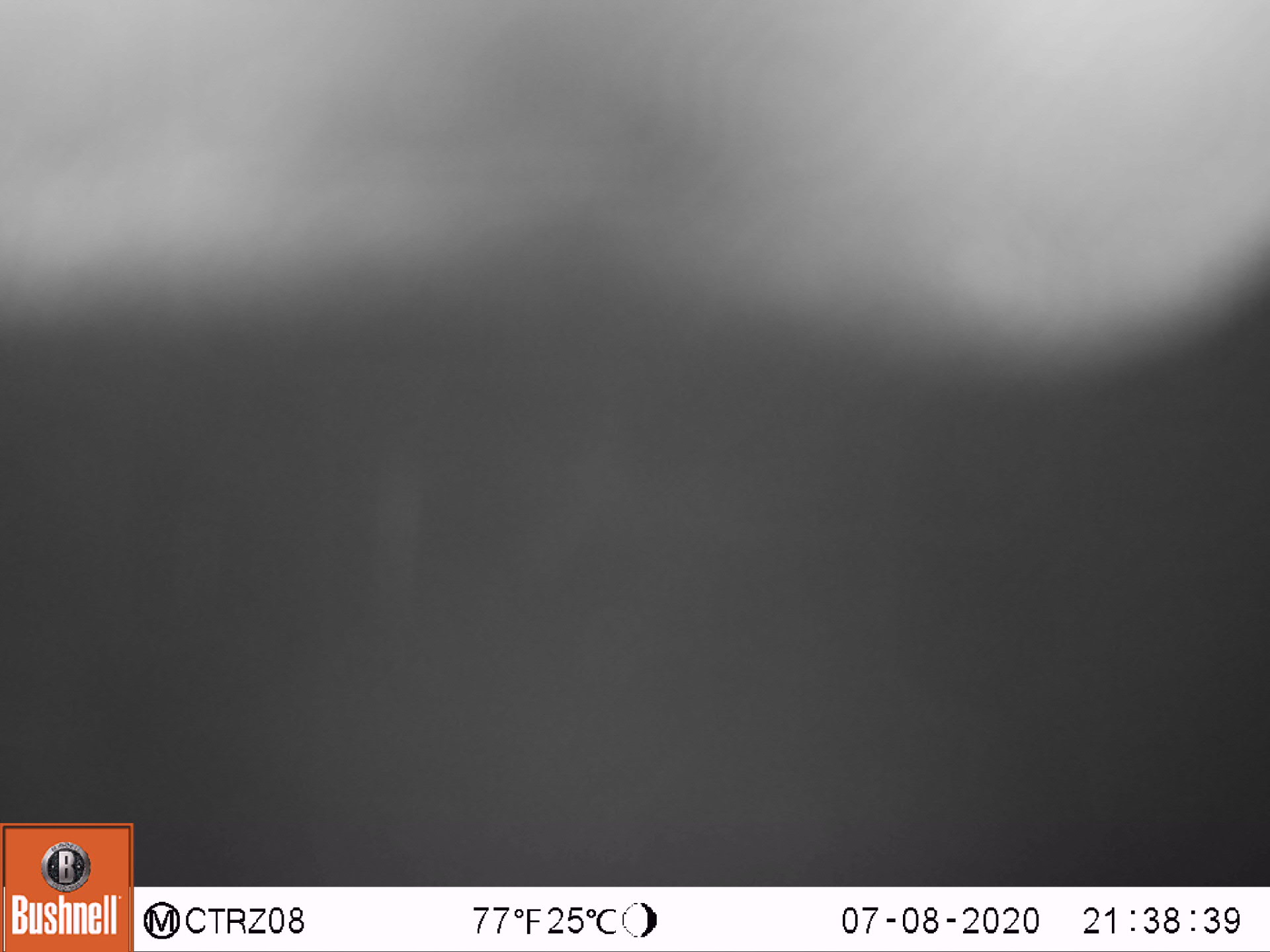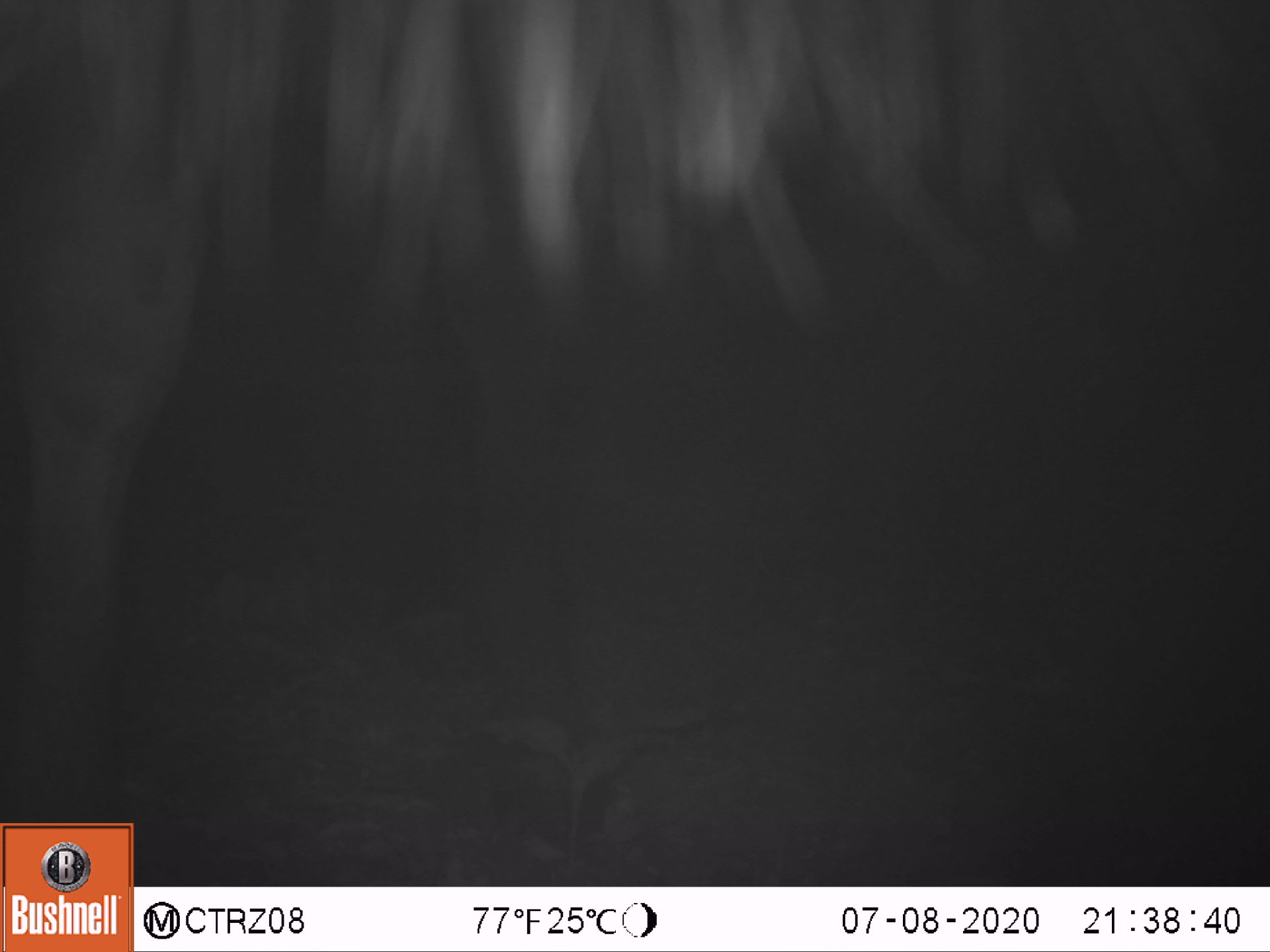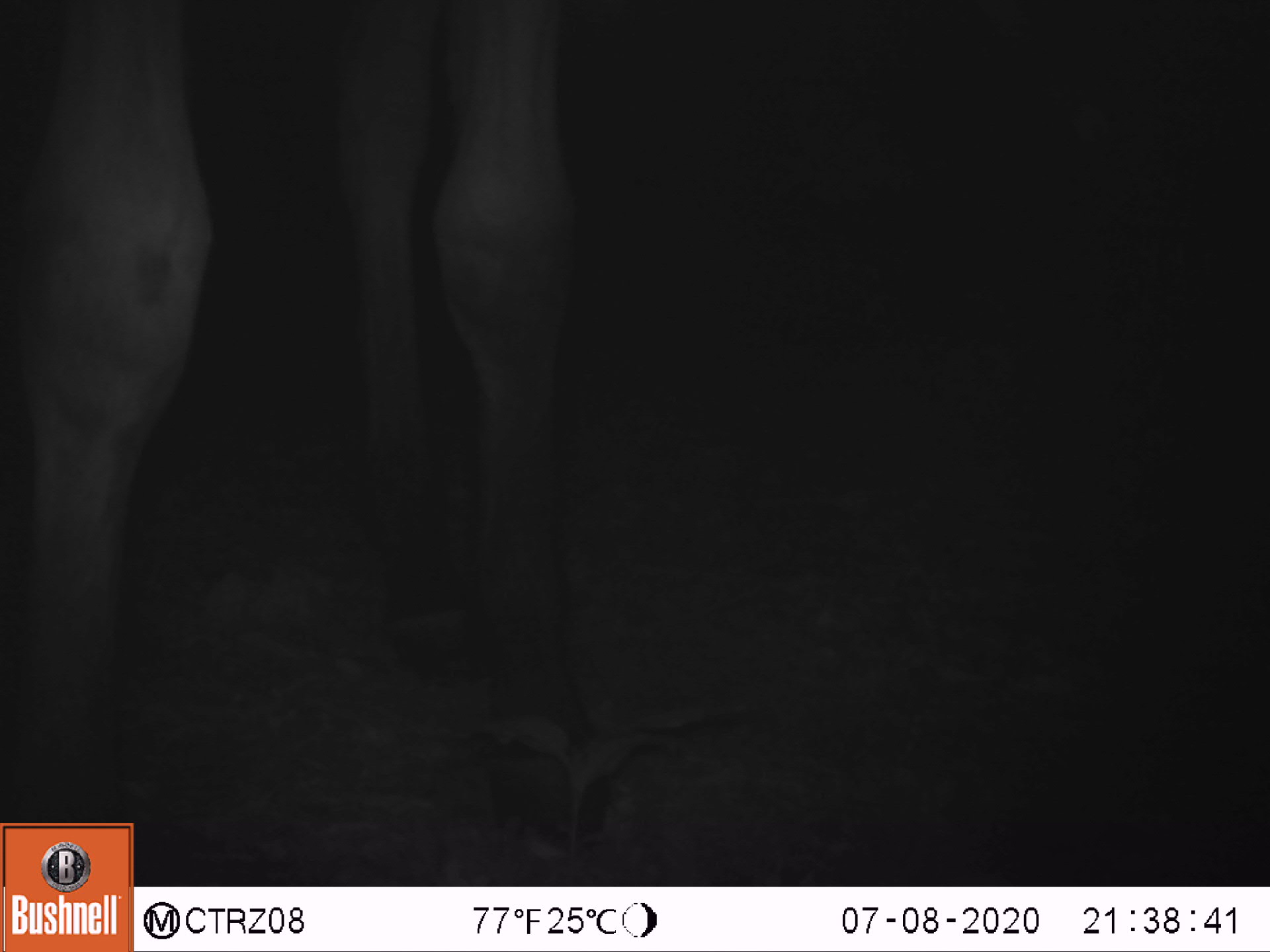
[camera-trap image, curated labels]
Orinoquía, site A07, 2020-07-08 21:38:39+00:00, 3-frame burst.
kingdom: Animalia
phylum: Chordata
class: Mammalia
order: Perissodactyla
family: Equidae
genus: Equus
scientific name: Equus caballus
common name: domestic horse